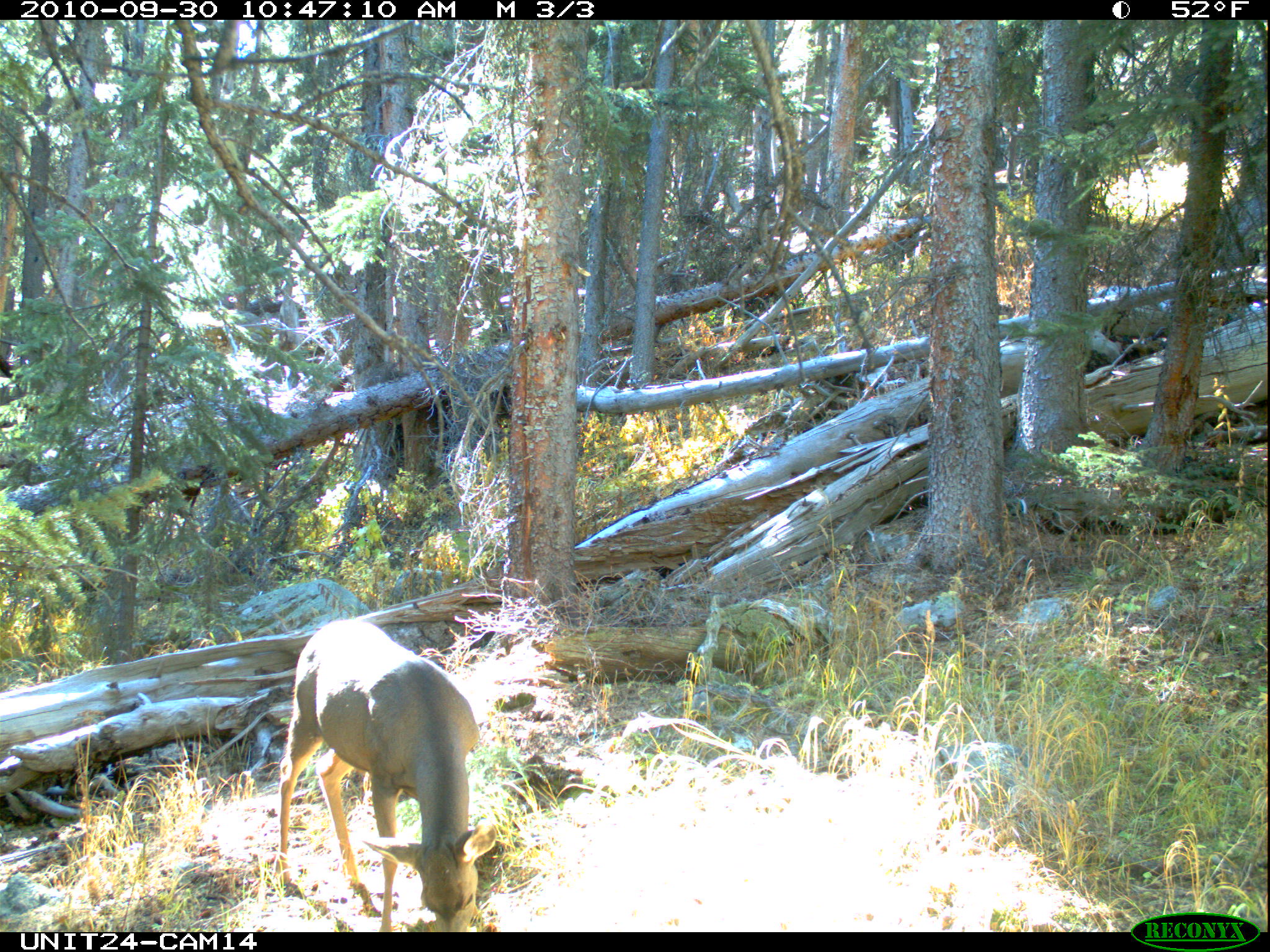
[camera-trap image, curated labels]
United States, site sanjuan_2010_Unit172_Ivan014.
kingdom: Animalia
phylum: Chordata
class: Mammalia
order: Artiodactyla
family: Cervidae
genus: Odocoileus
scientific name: Odocoileus hemionus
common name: mule deer